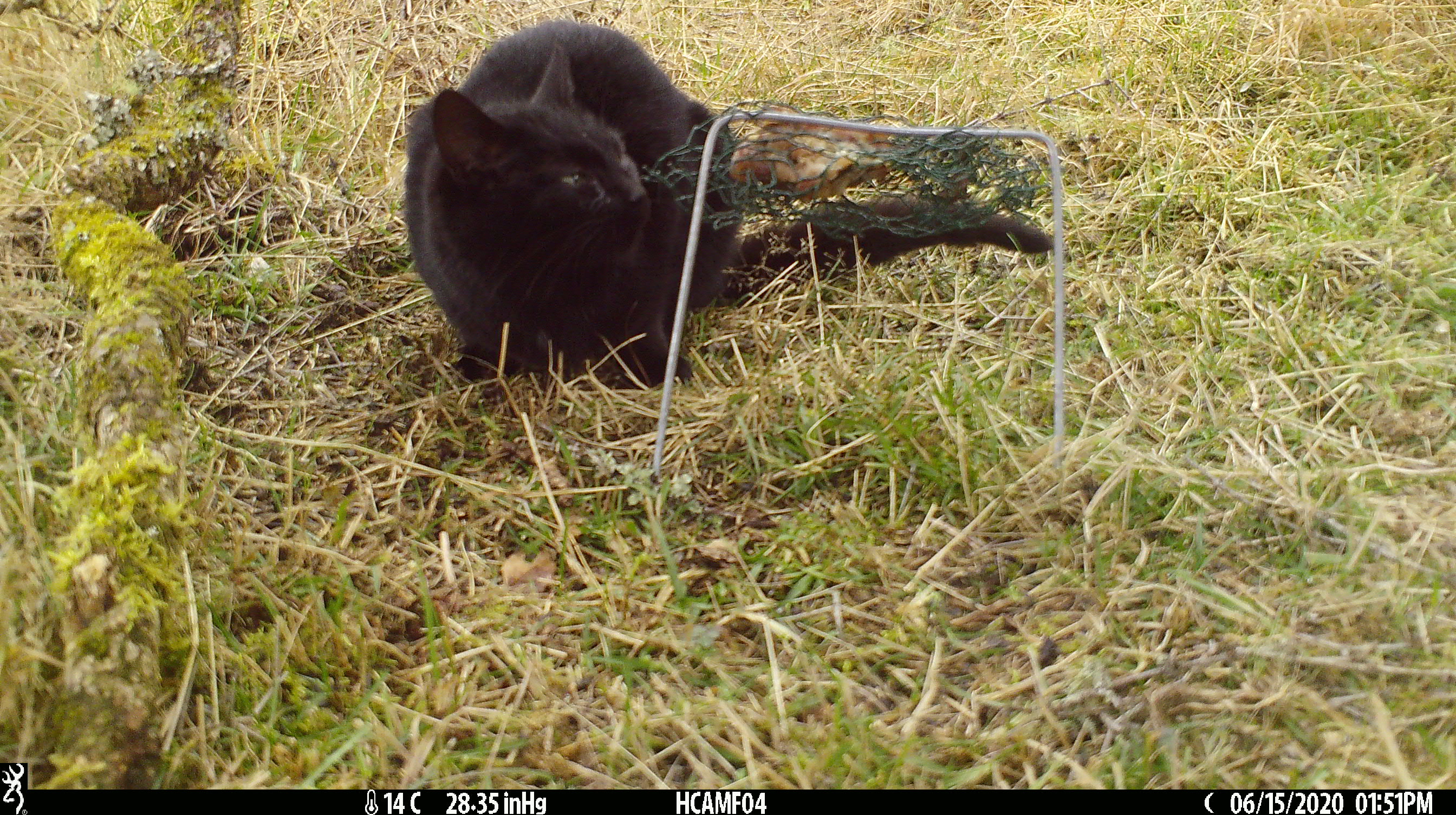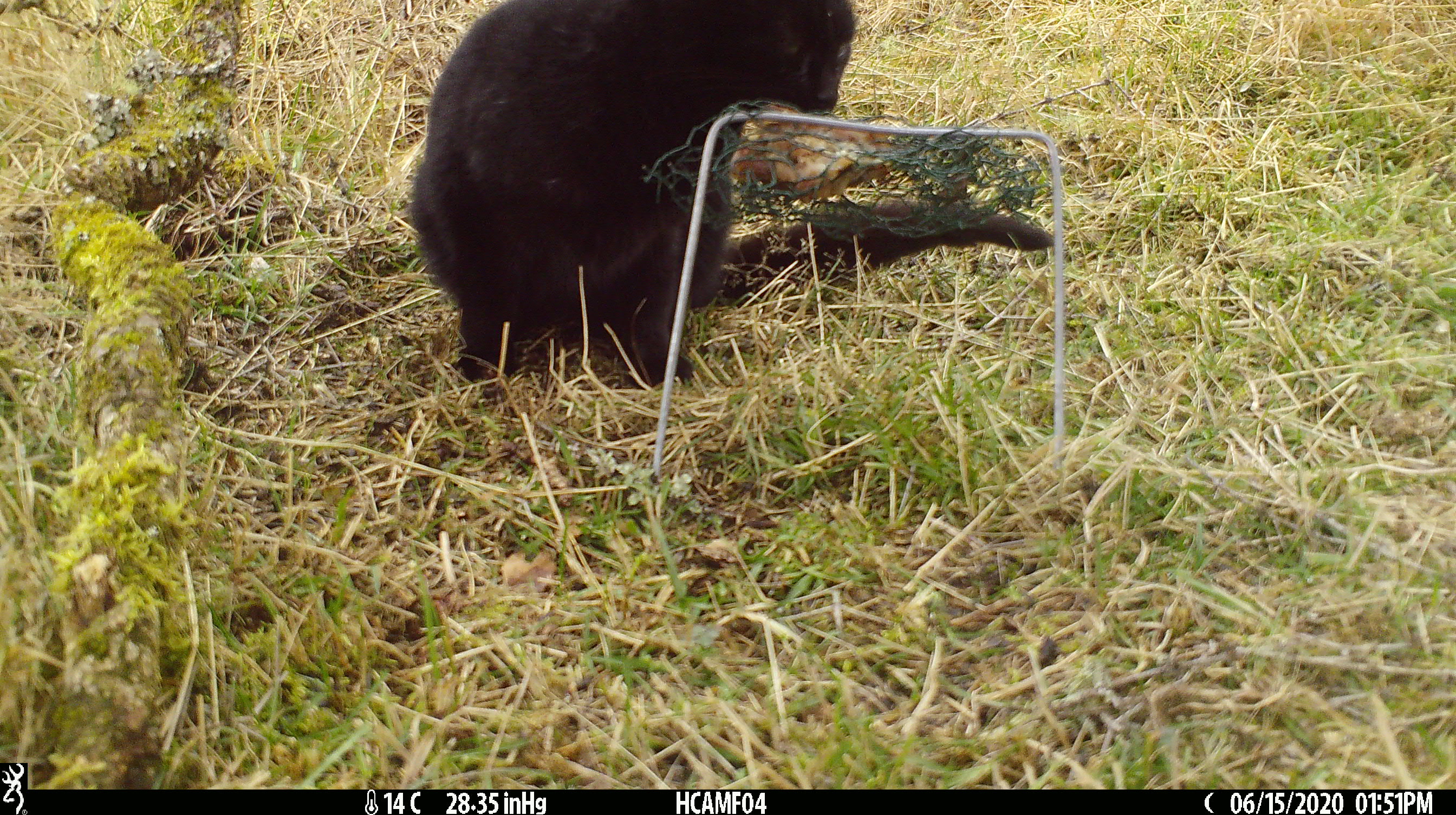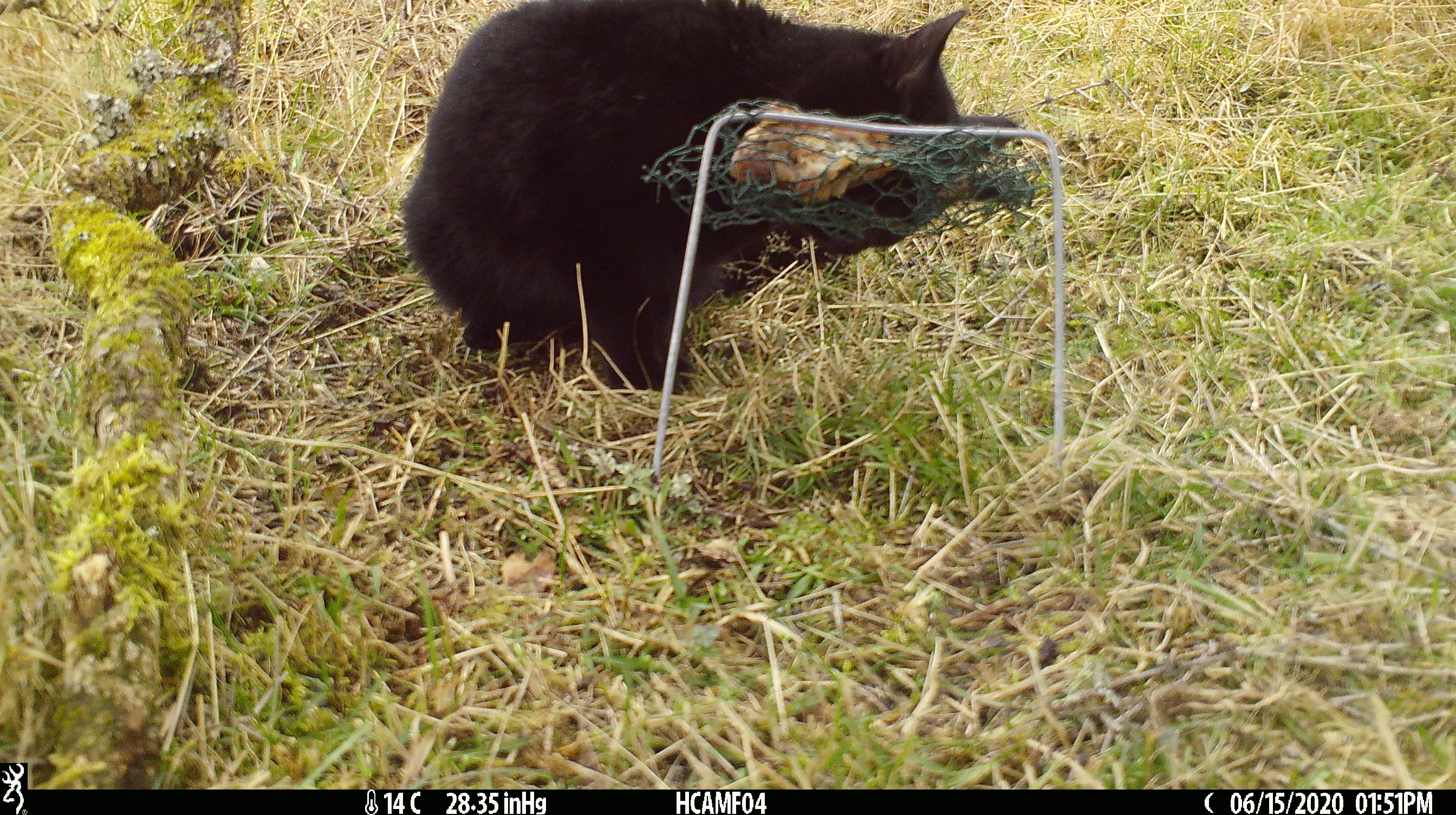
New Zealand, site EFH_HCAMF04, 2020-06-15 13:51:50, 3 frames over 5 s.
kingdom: Animalia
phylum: Chordata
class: Mammalia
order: Carnivora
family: Felidae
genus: Felis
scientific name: Felis catus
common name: domestic cat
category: cat